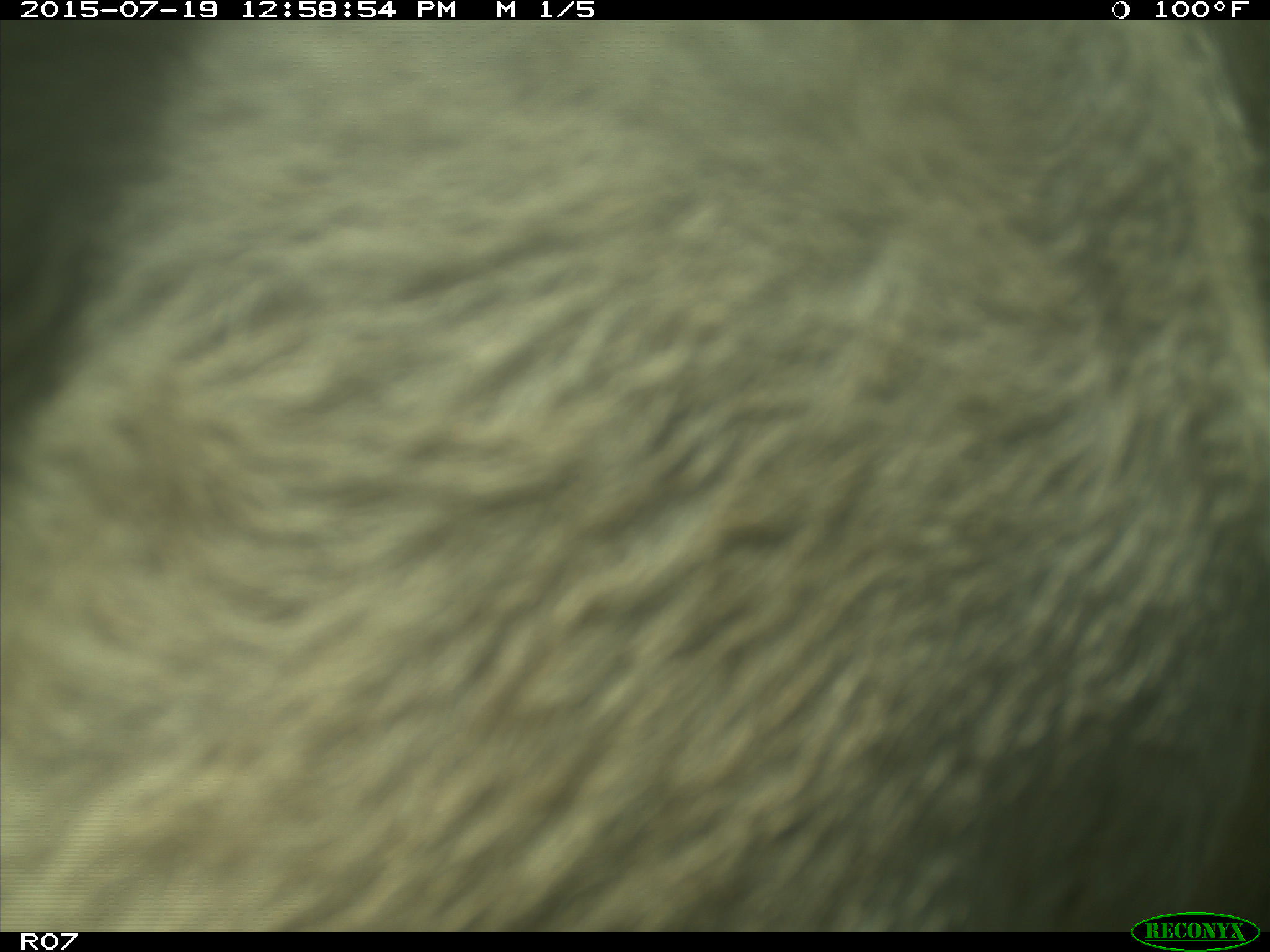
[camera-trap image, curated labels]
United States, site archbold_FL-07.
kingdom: Animalia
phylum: Chordata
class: Mammalia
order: Artiodactyla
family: Bovidae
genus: Bos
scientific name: Bos taurus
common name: domestic cow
Bos taurus (domestic cow).